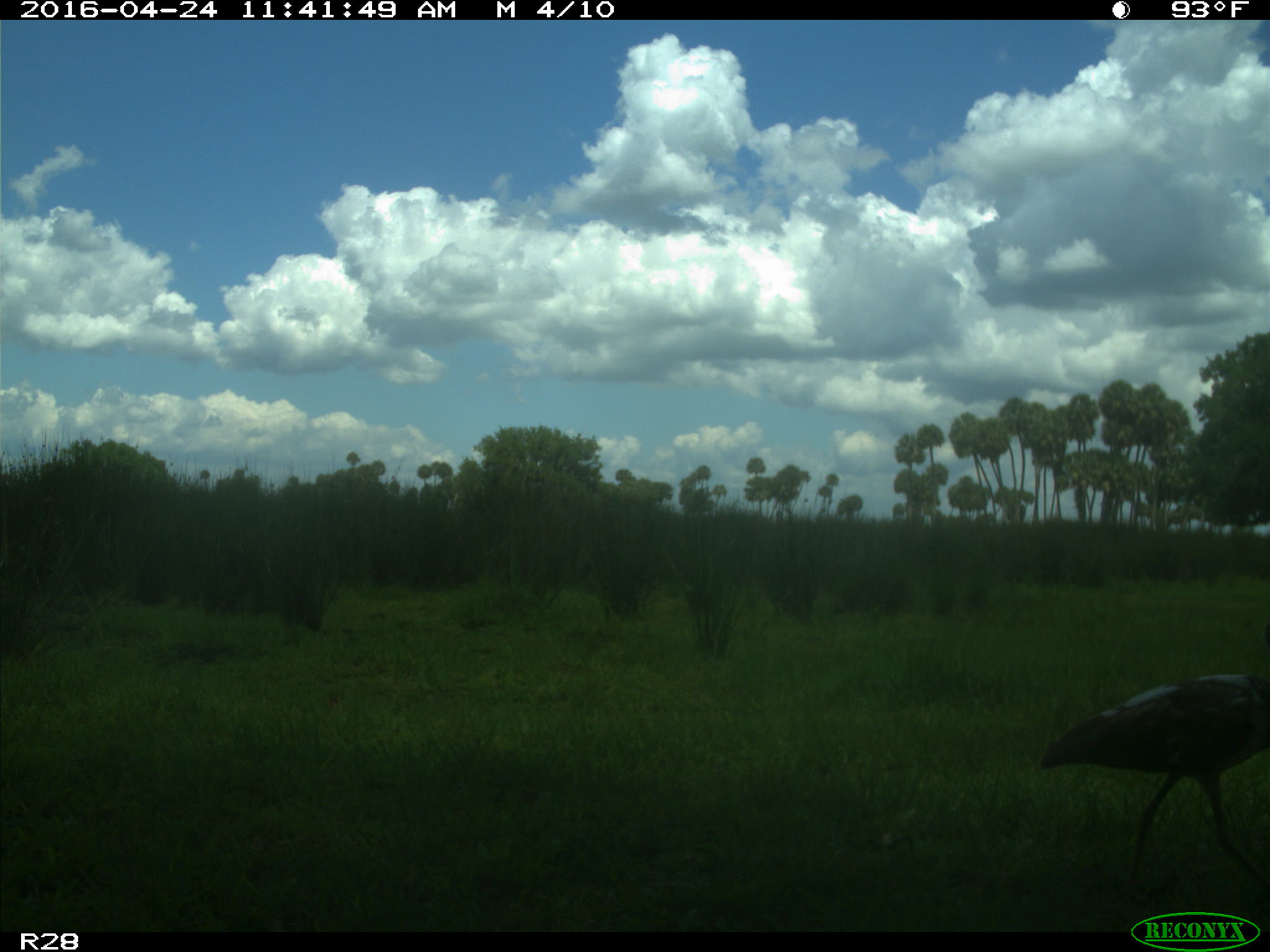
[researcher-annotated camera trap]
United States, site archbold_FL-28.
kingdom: Animalia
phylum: Chordata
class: Aves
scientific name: Aves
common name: birds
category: unidentified bird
Unidentified bird (birds) (Aves).